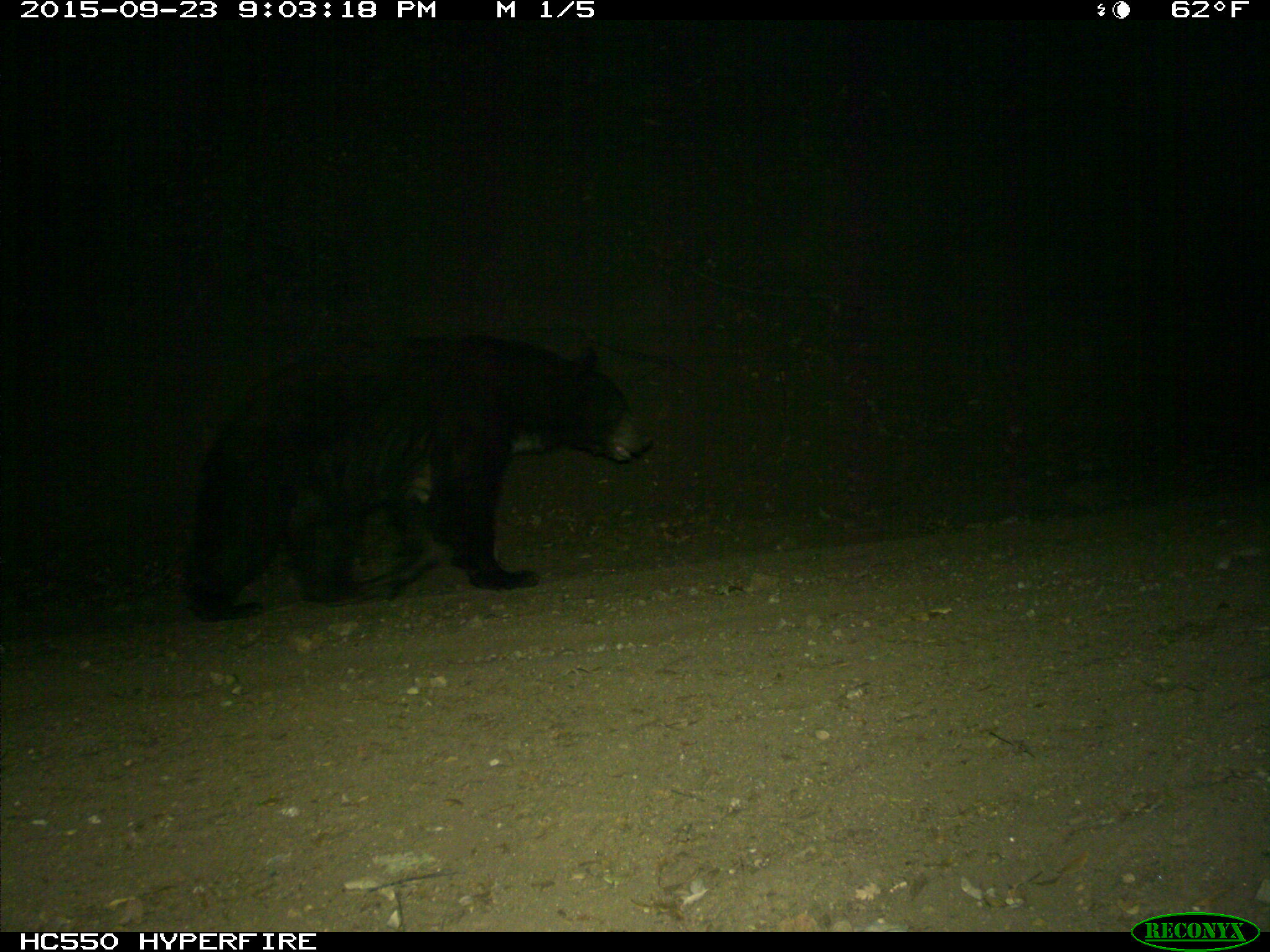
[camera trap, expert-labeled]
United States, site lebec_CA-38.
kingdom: Animalia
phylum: Chordata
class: Mammalia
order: Carnivora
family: Ursidae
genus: Ursus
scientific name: Ursus americanus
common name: american black bear